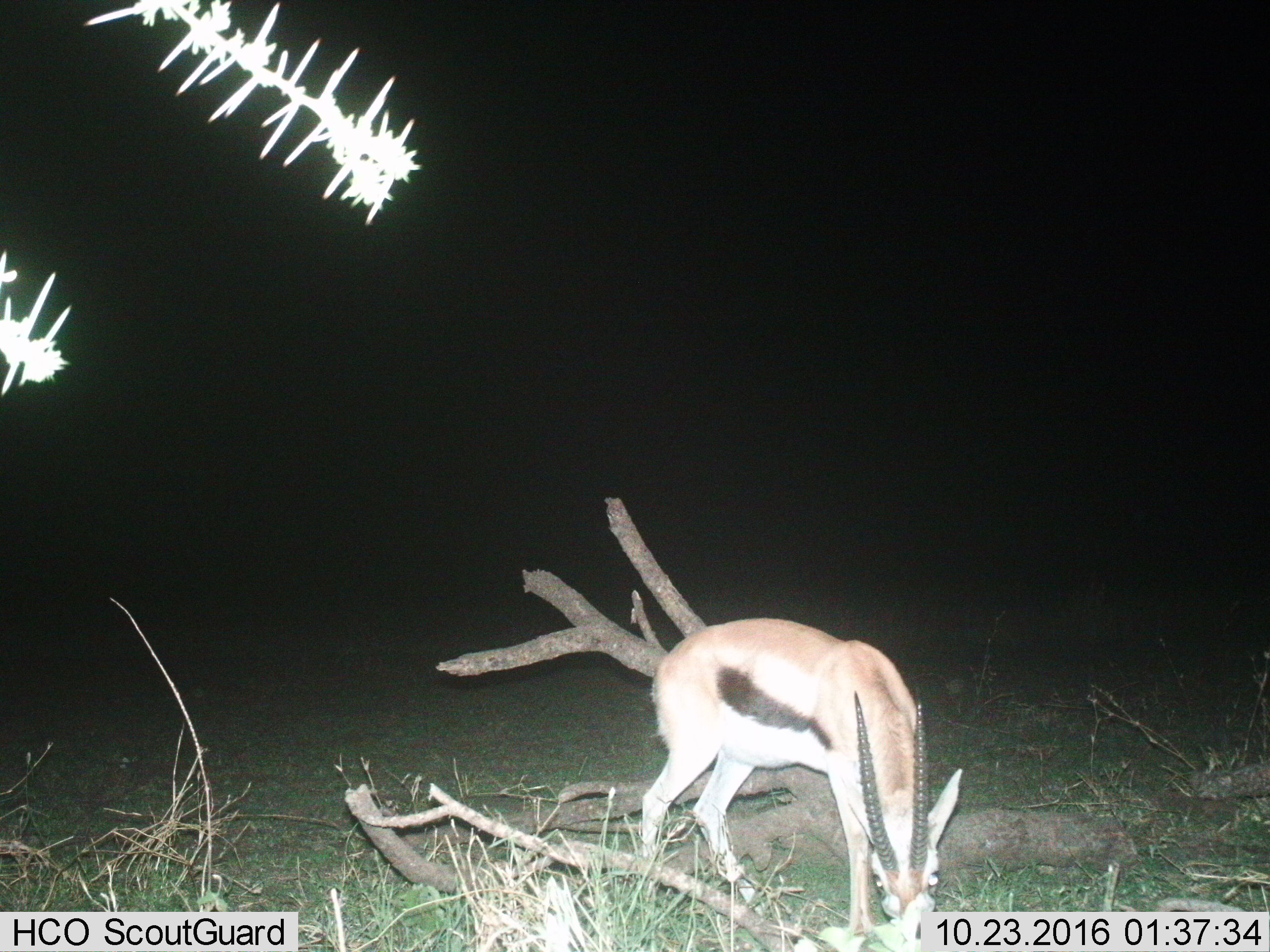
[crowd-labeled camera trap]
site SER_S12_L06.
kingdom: Animalia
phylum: Chordata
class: Mammalia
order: Artiodactyla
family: Bovidae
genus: Eudorcas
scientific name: Eudorcas thomsonii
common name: thomson's gazelle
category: gazellethomsons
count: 1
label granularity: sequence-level